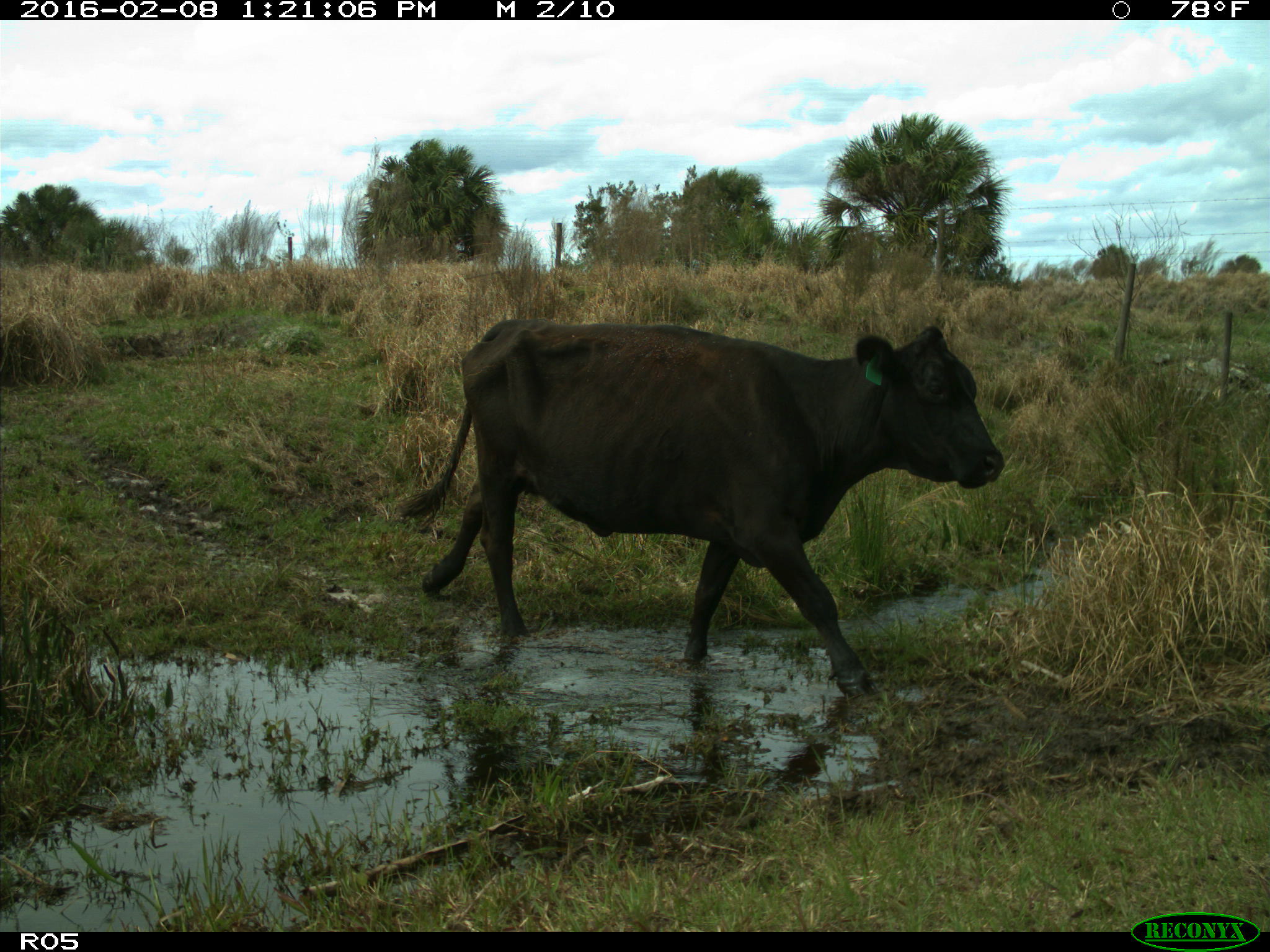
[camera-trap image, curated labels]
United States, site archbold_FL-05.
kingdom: Animalia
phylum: Chordata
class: Mammalia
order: Artiodactyla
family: Bovidae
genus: Bos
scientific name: Bos taurus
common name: domestic cow